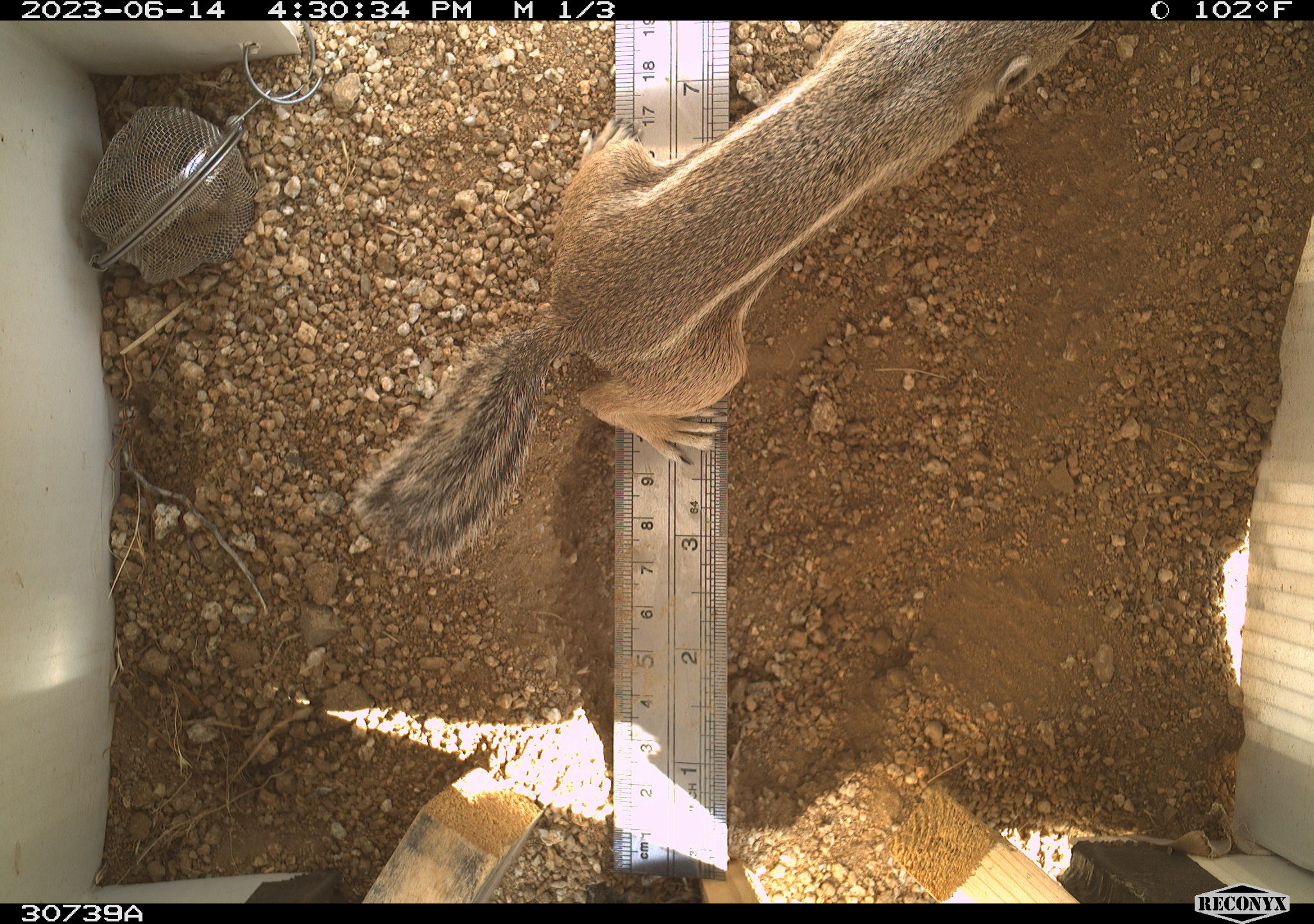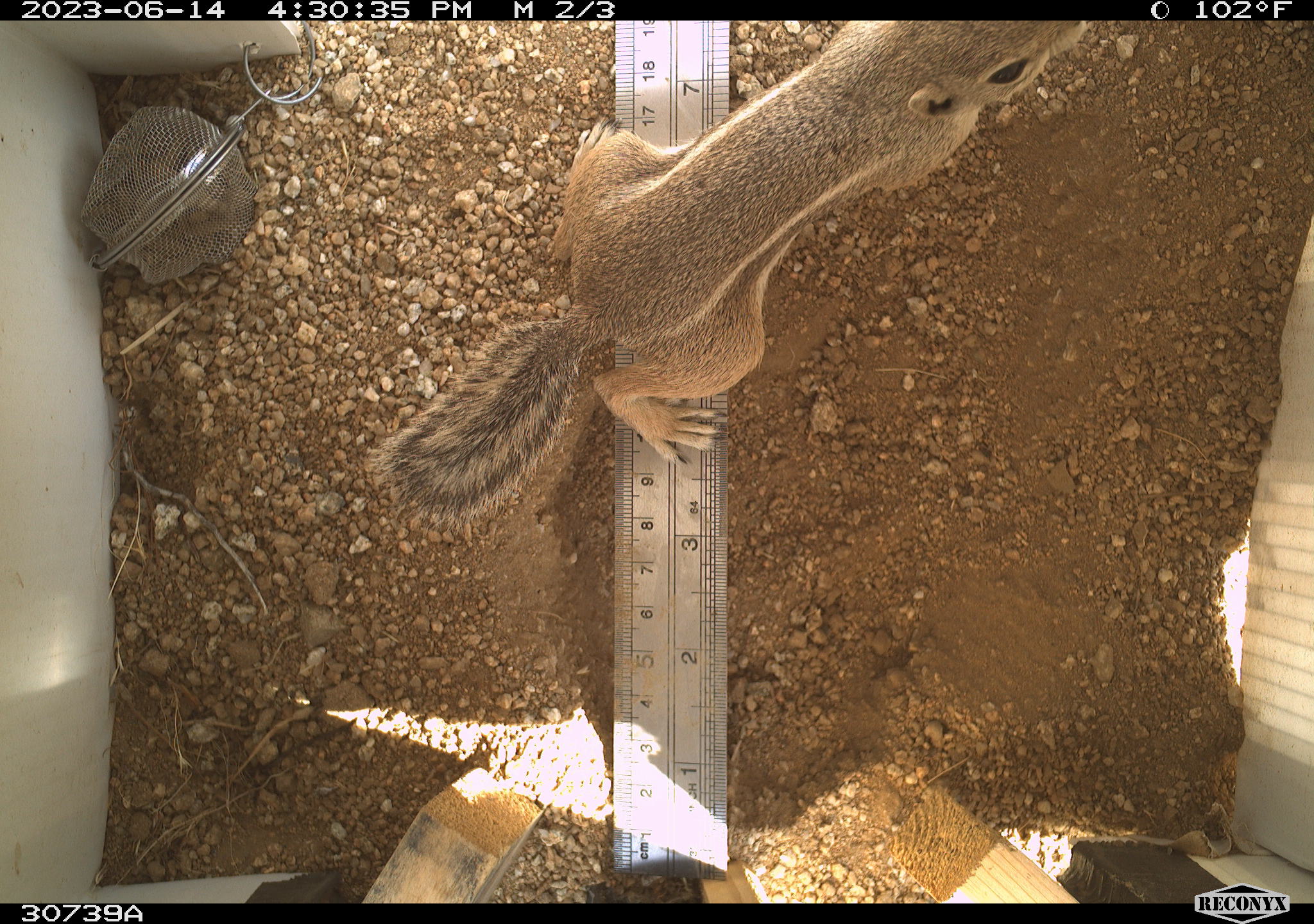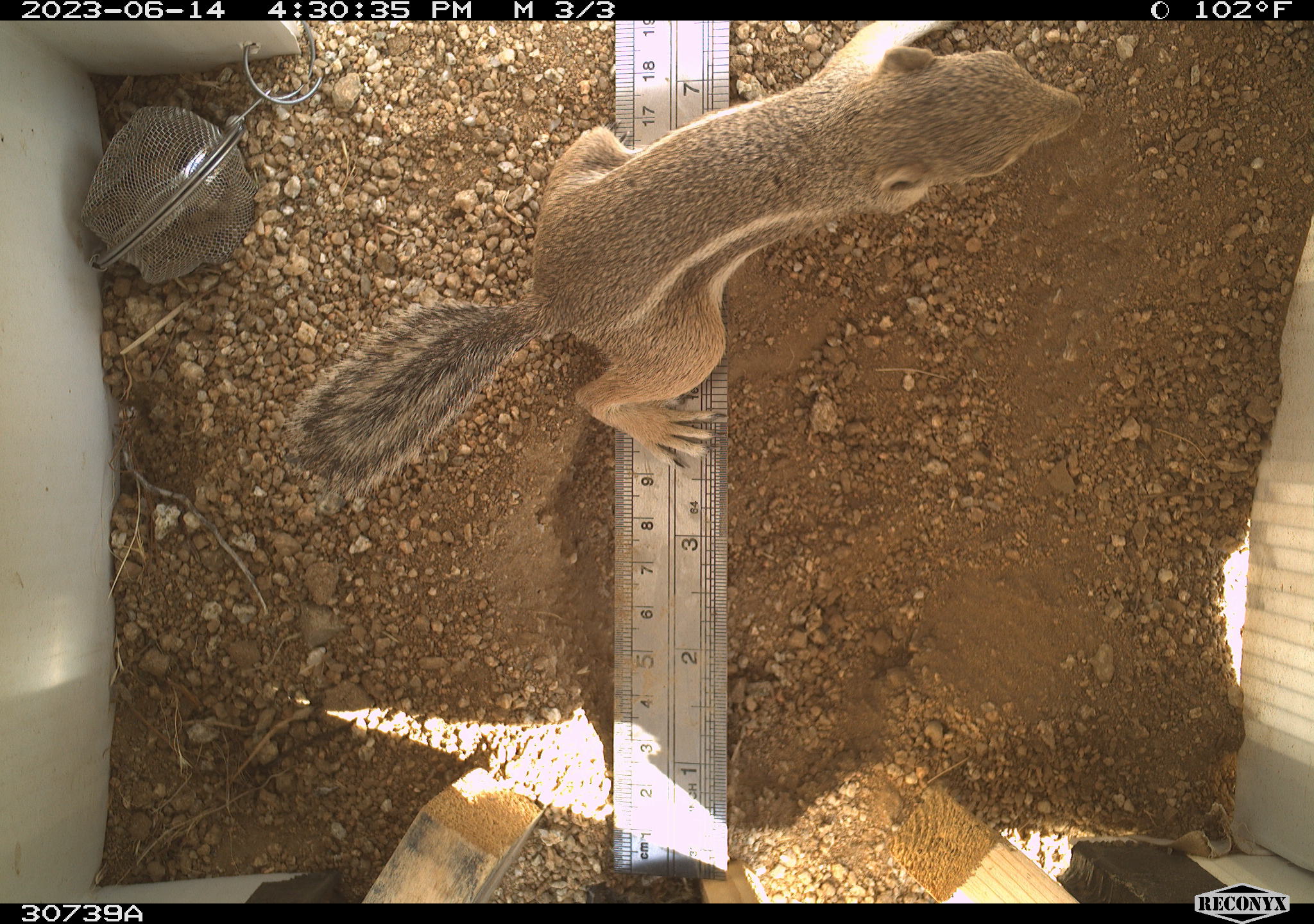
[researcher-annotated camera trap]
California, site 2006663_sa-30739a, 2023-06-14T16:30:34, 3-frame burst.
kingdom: Animalia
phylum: Chordata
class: Mammalia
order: Rodentia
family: Sciuridae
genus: Ammospermophilus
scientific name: Ammospermophilus leucurus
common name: white-tailed antelope squirrel